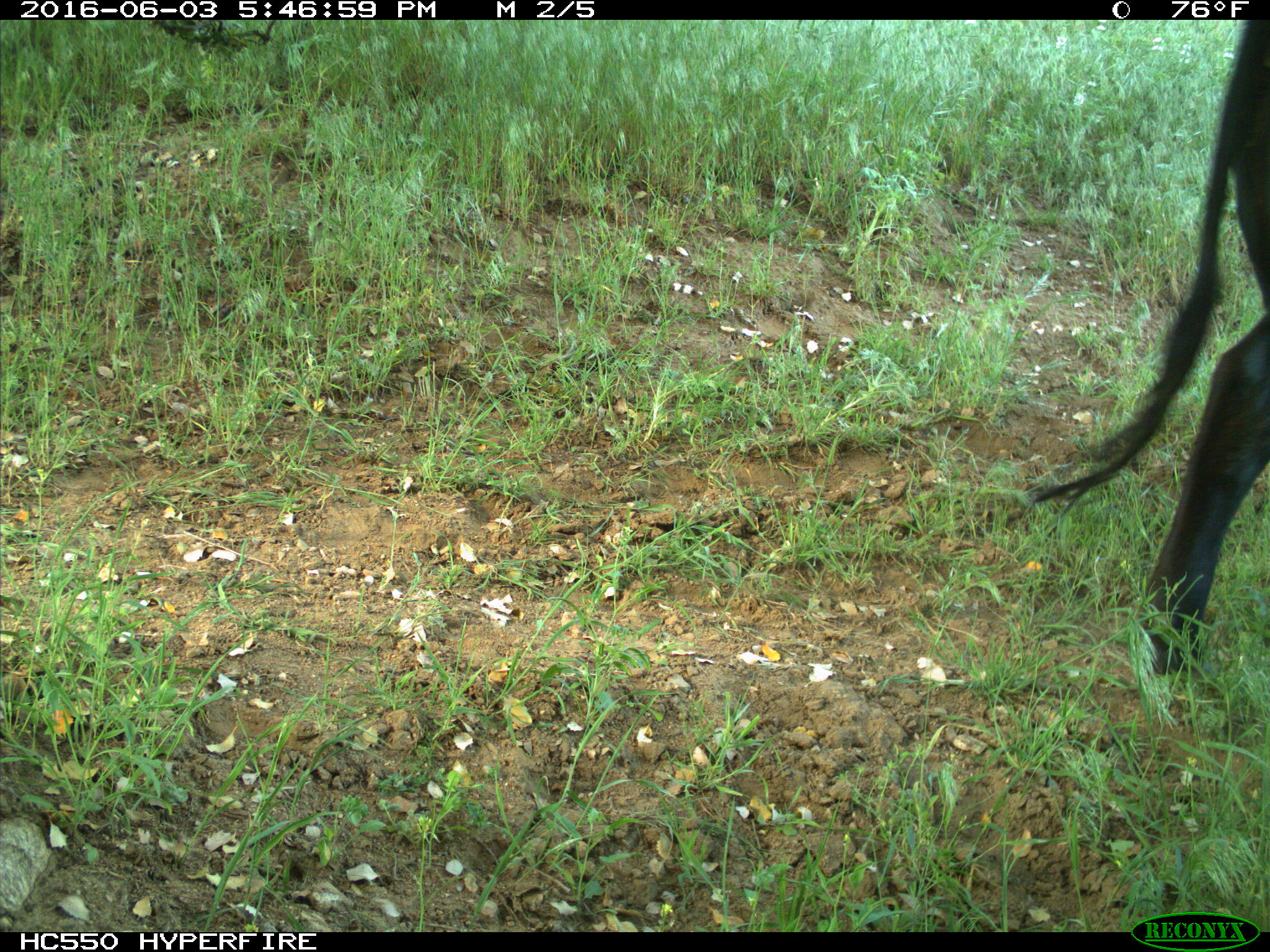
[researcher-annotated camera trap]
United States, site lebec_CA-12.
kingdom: Animalia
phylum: Chordata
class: Mammalia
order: Artiodactyla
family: Bovidae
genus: Bos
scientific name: Bos taurus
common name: domestic cow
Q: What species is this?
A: Bos taurus (domestic cow).